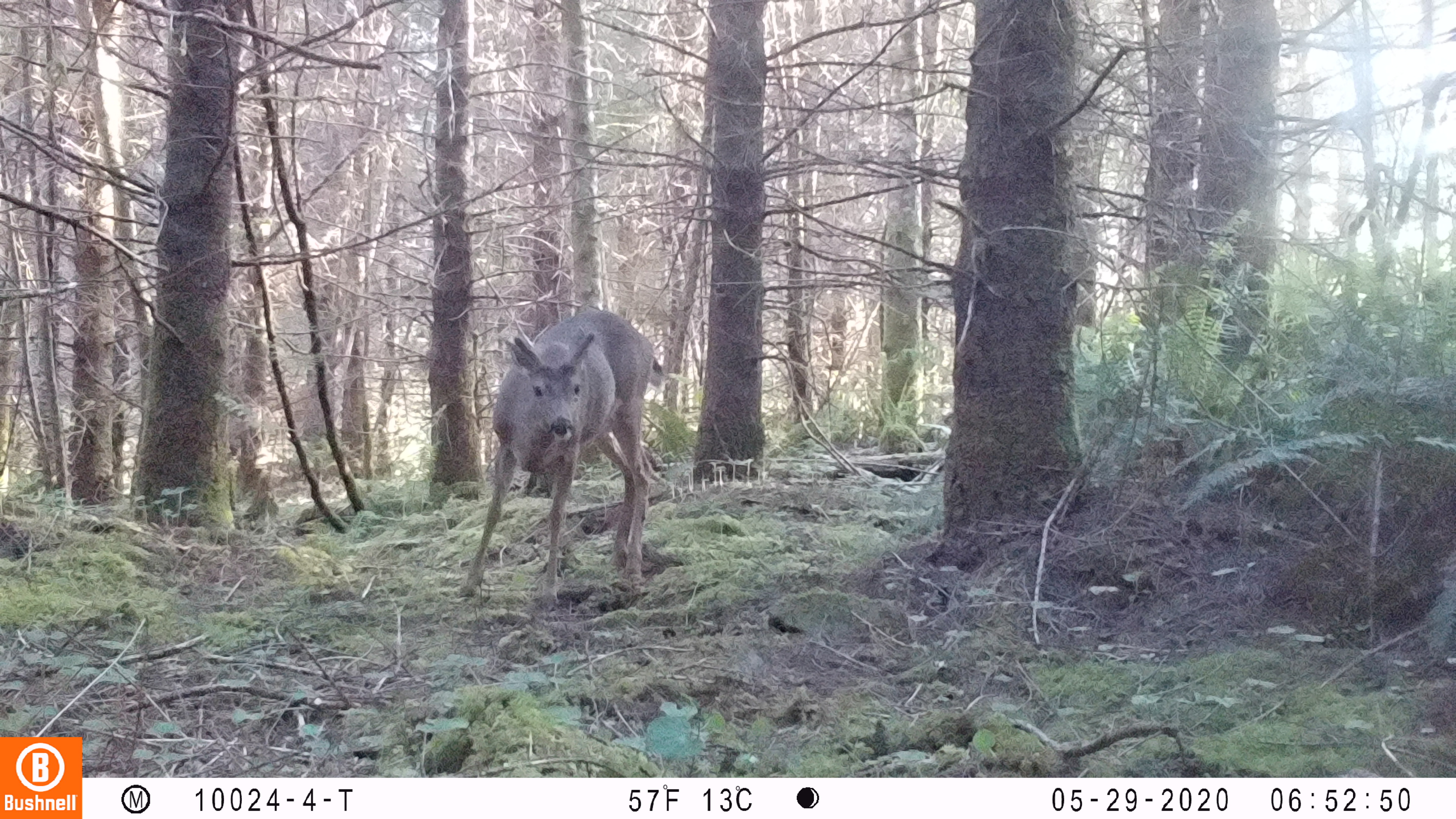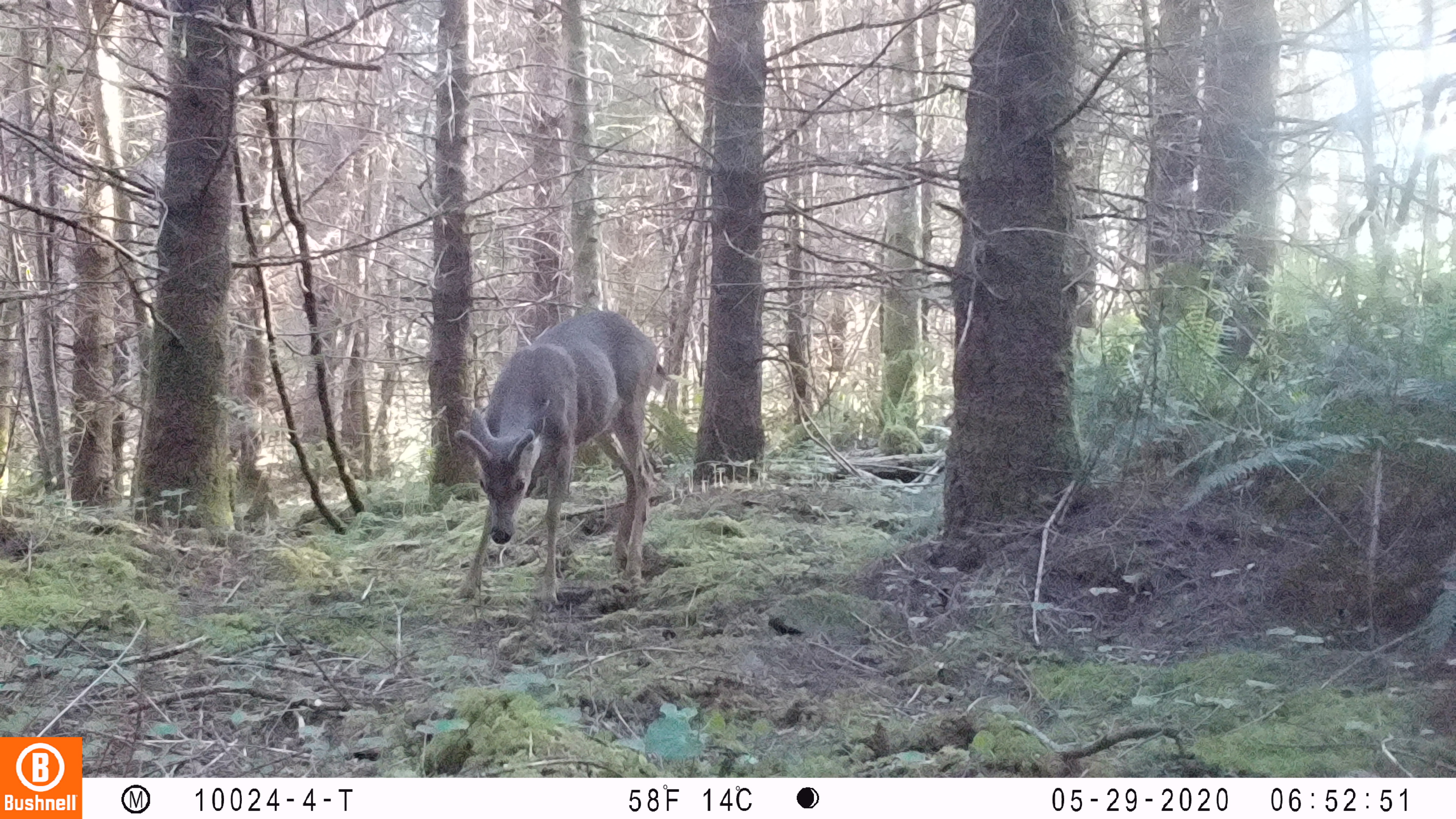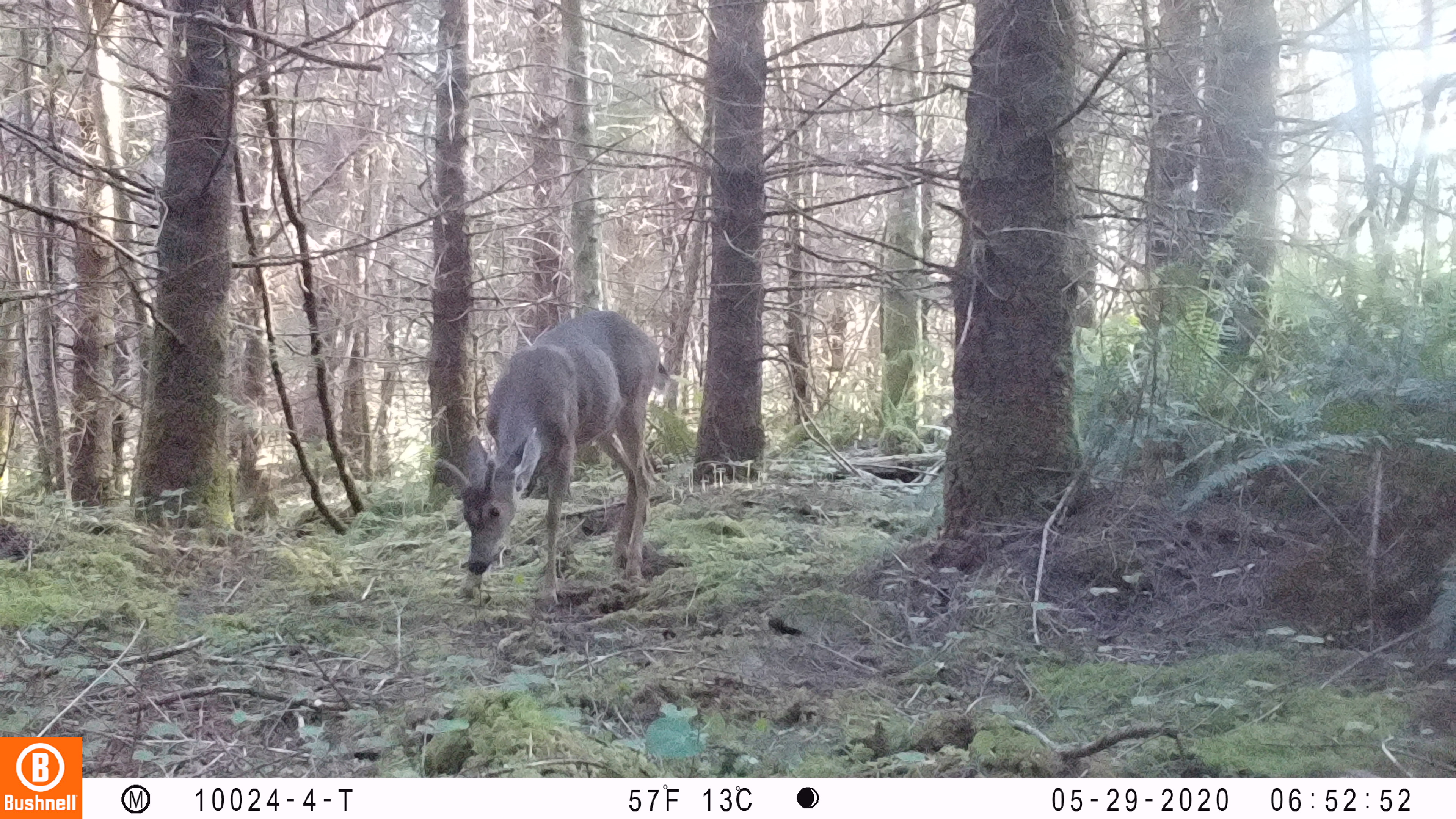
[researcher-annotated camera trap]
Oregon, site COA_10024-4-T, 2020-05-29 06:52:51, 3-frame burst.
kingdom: Animalia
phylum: Chordata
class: Mammalia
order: Artiodactyla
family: Cervidae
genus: Odocoileus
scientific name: Odocoileus hemionus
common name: black-tailed deer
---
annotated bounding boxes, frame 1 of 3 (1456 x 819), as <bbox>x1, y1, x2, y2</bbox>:
black-tailed deer: <bbox>448, 300, 672, 611</bbox>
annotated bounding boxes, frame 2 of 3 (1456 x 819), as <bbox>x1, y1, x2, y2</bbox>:
black-tailed deer: <bbox>440, 299, 673, 612</bbox>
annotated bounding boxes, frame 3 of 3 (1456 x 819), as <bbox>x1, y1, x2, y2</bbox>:
black-tailed deer: <bbox>425, 298, 670, 607</bbox>